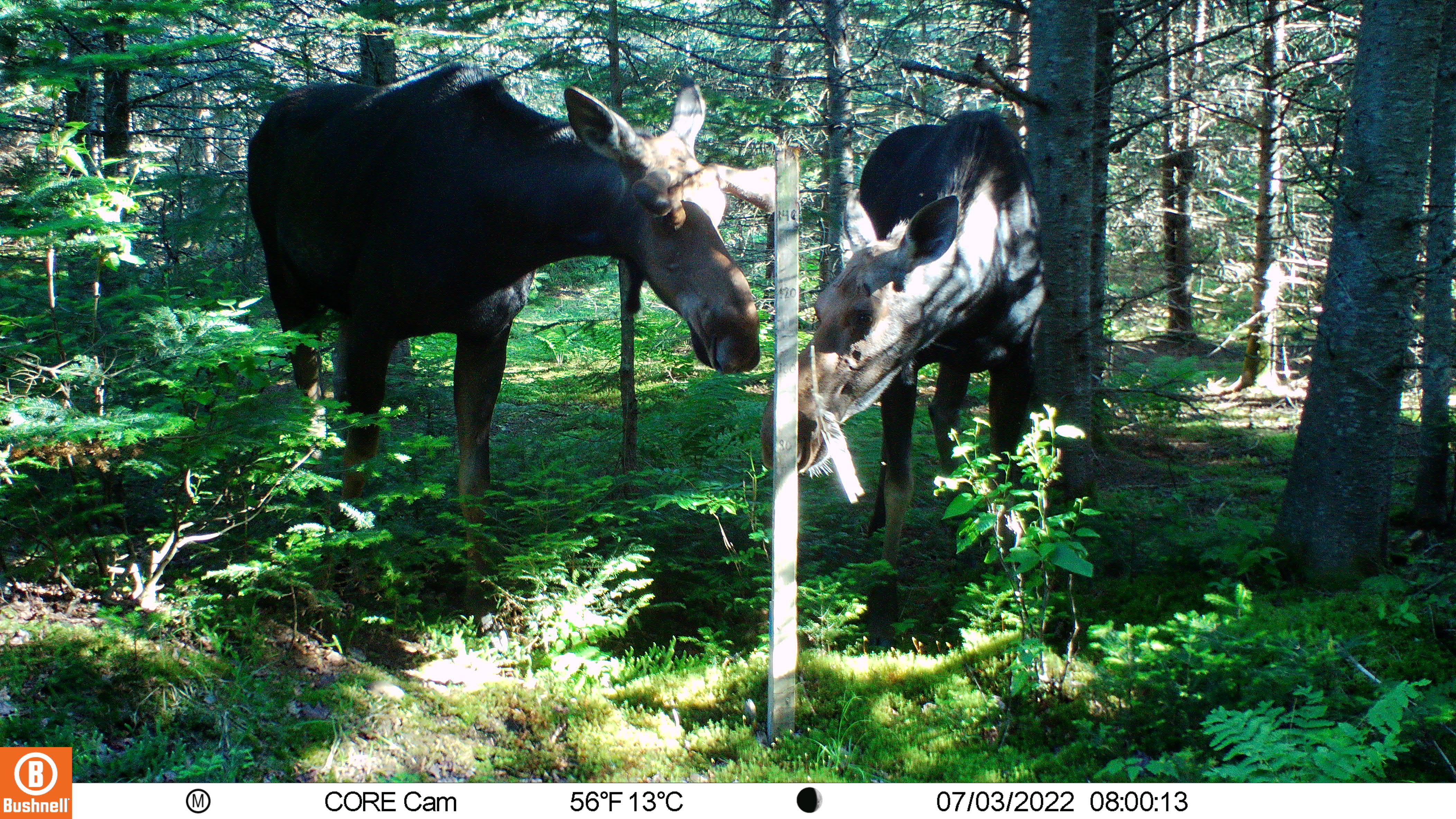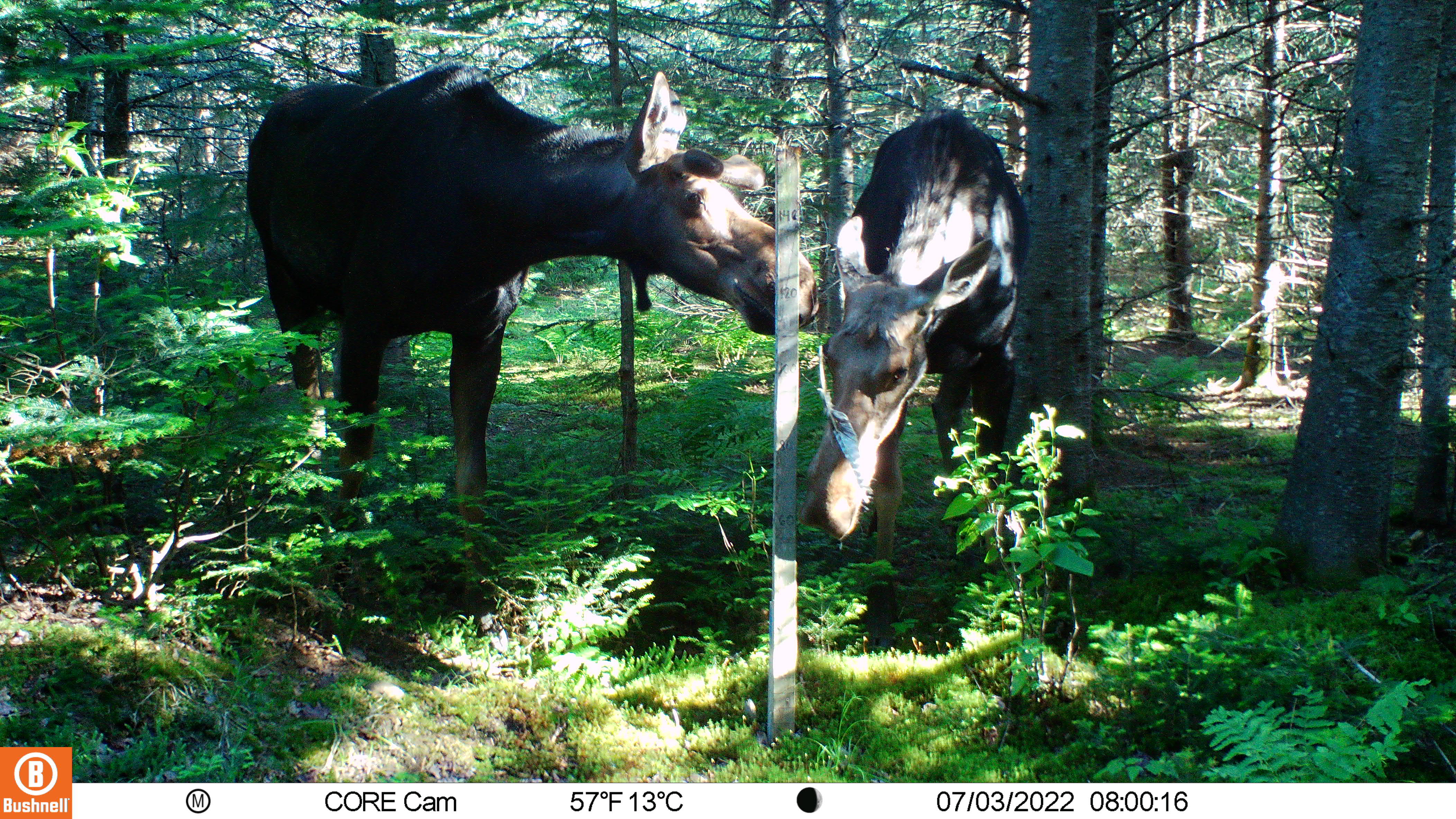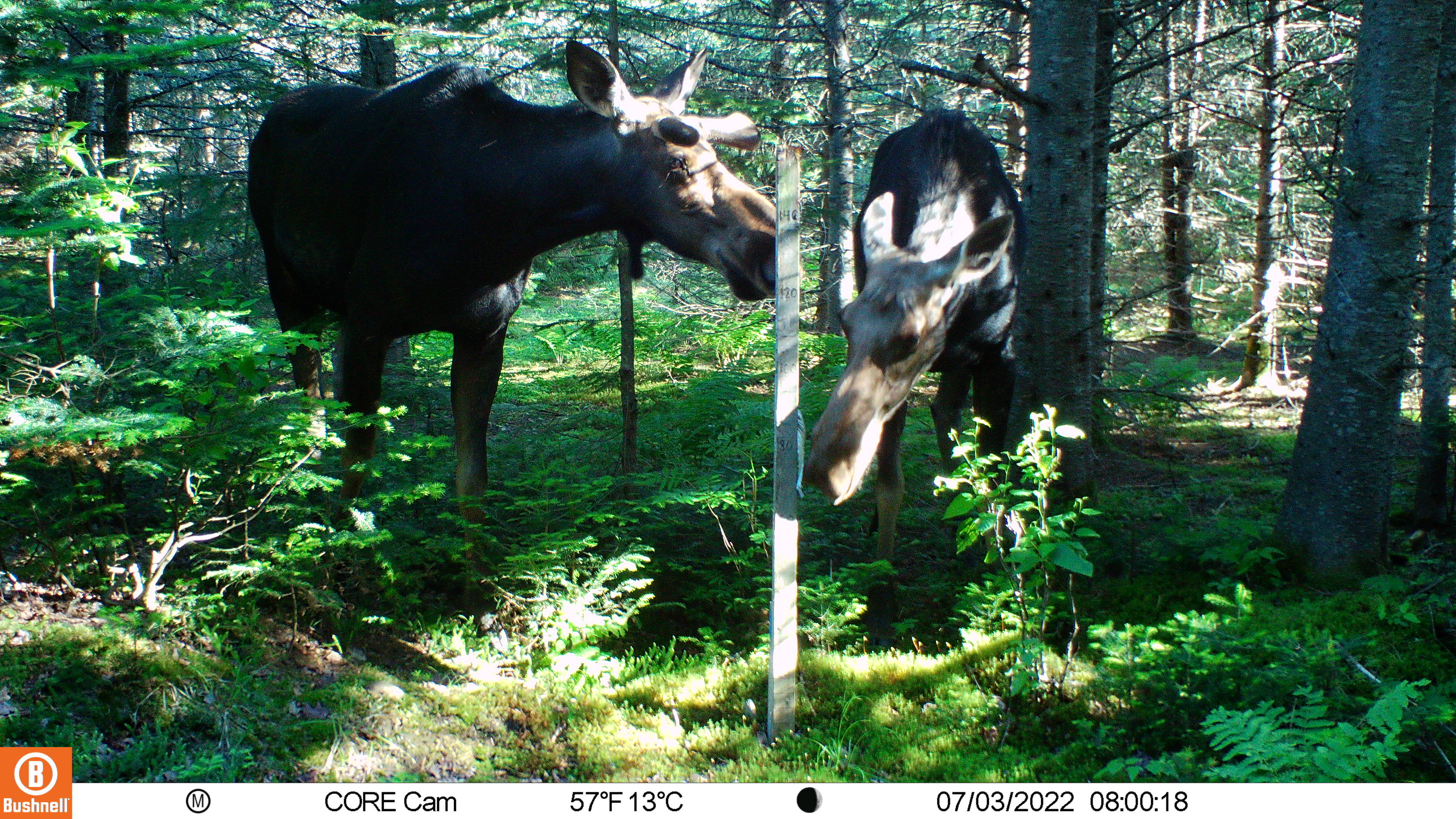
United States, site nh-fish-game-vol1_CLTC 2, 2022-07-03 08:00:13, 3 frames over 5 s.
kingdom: Animalia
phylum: Chordata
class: Mammalia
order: Artiodactyla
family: Cervidae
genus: Alces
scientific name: Alces alces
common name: moose